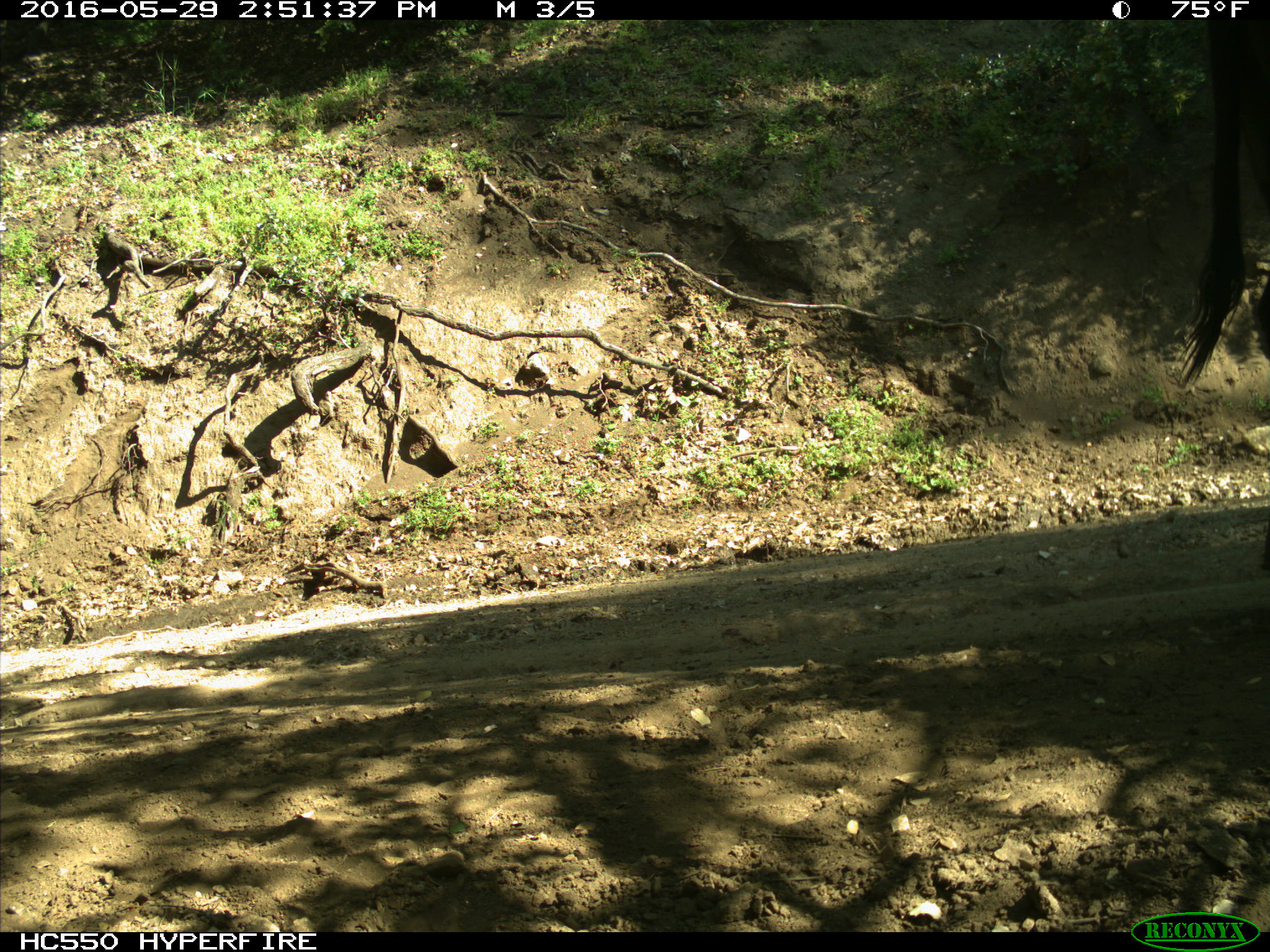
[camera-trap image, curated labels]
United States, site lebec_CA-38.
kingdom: Animalia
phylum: Chordata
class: Mammalia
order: Artiodactyla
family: Bovidae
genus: Bos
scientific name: Bos taurus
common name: domestic cow